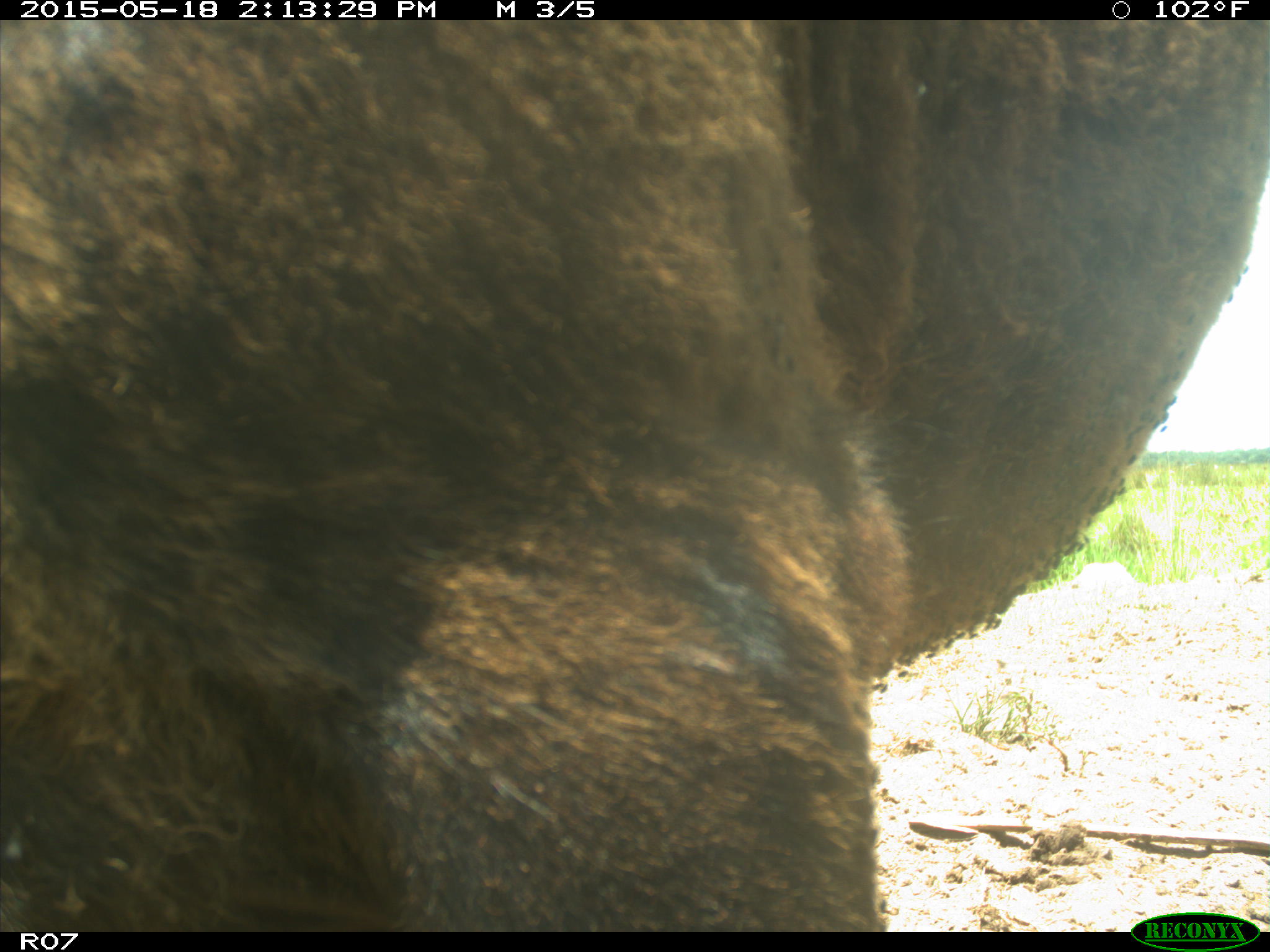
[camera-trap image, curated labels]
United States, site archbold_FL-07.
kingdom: Animalia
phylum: Chordata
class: Mammalia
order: Artiodactyla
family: Bovidae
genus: Bos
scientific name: Bos taurus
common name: domestic cow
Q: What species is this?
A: Bos taurus (domestic cow).